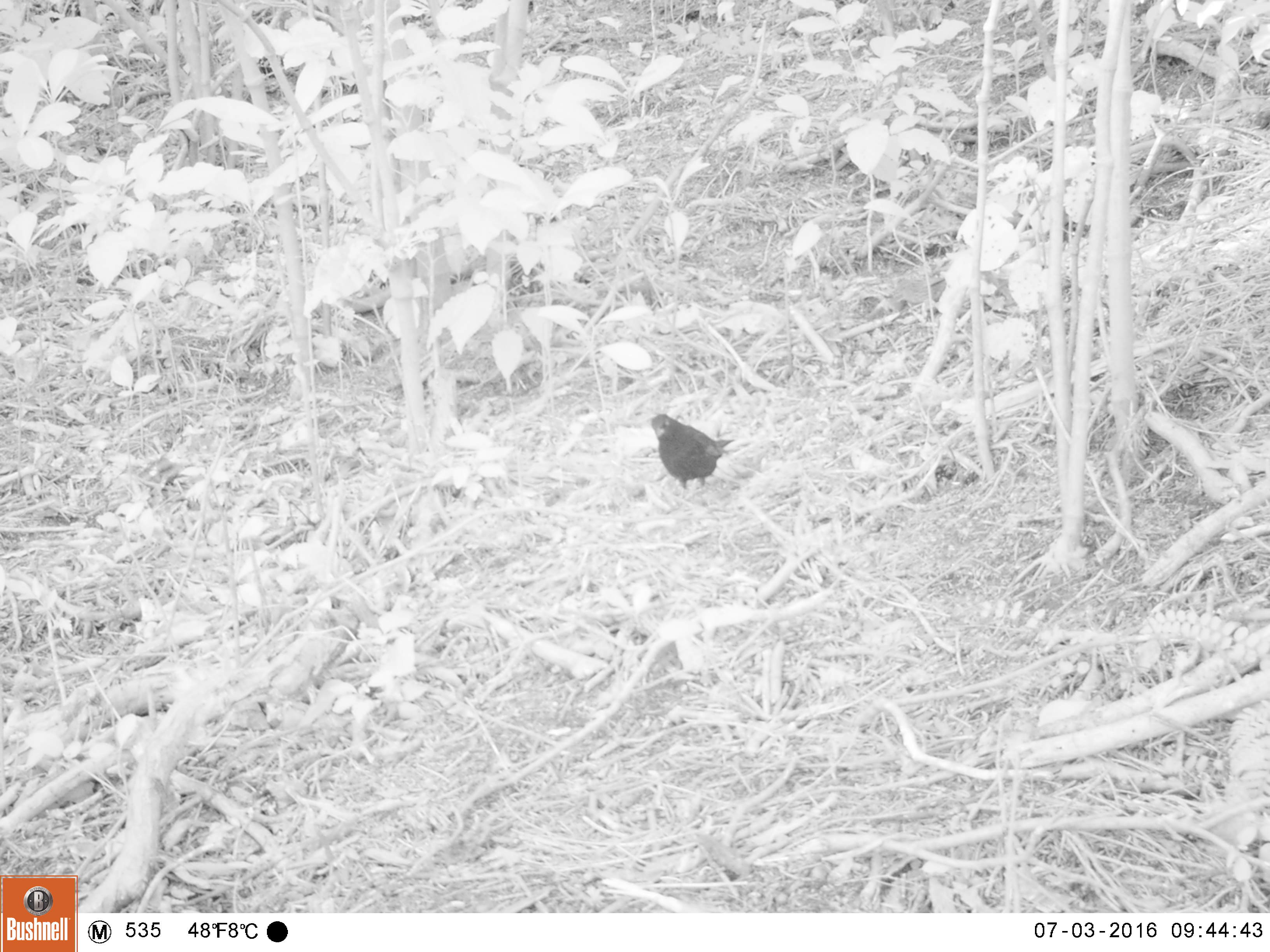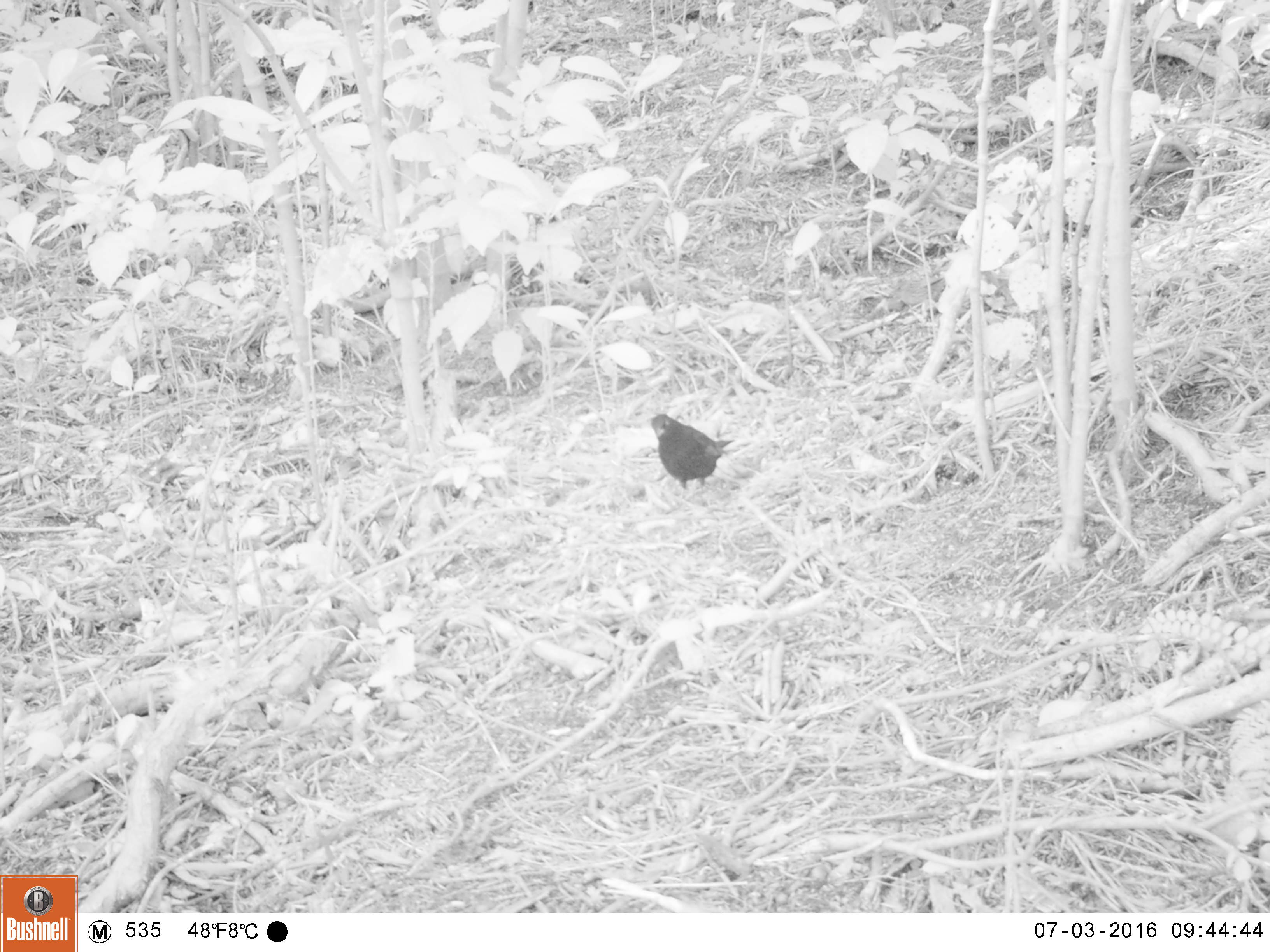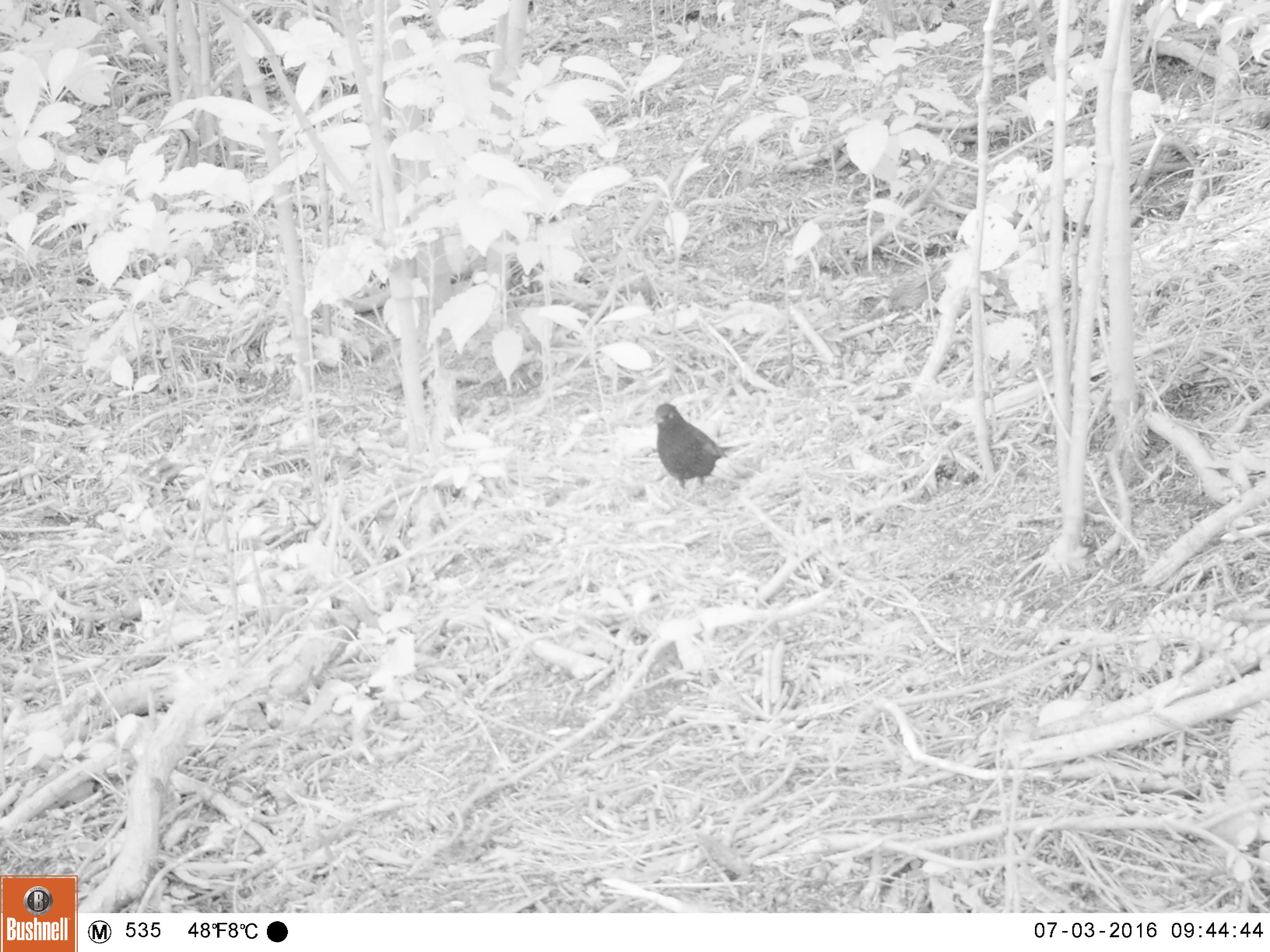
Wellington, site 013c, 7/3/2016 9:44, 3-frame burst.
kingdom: Animalia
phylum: Chordata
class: Aves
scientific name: Aves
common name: bird